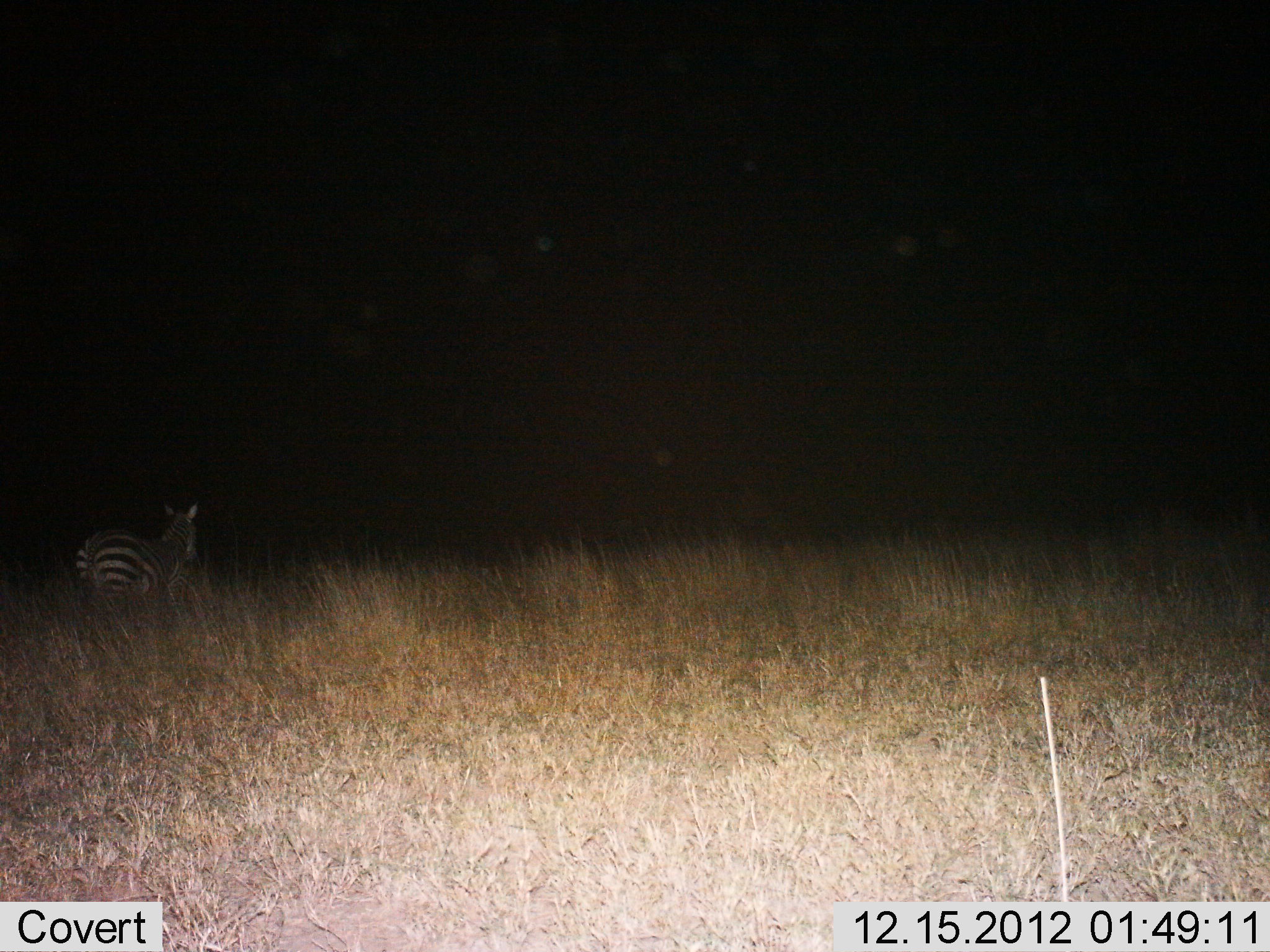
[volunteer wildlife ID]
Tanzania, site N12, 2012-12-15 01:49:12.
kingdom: Animalia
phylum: Chordata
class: Mammalia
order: Perissodactyla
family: Equidae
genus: Equus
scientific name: Equus quagga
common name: plains zebra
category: zebra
Zebra (plains zebra) (Equus quagga), count 1. Behavior (volunteer vote fractions): standing 55%, resting 0%, moving 45%, interacting 0%. Young present (vote fraction): 0%. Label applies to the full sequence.